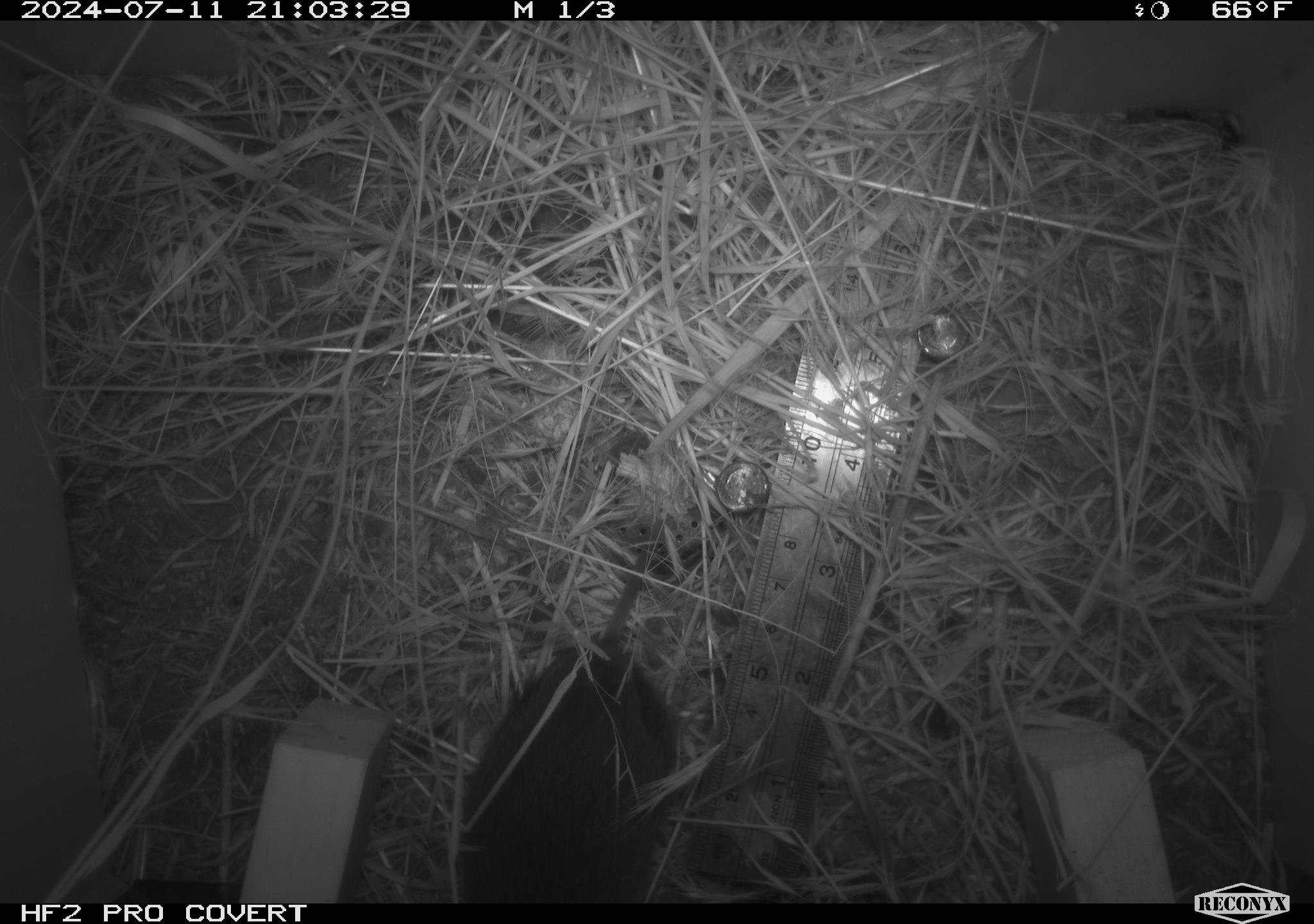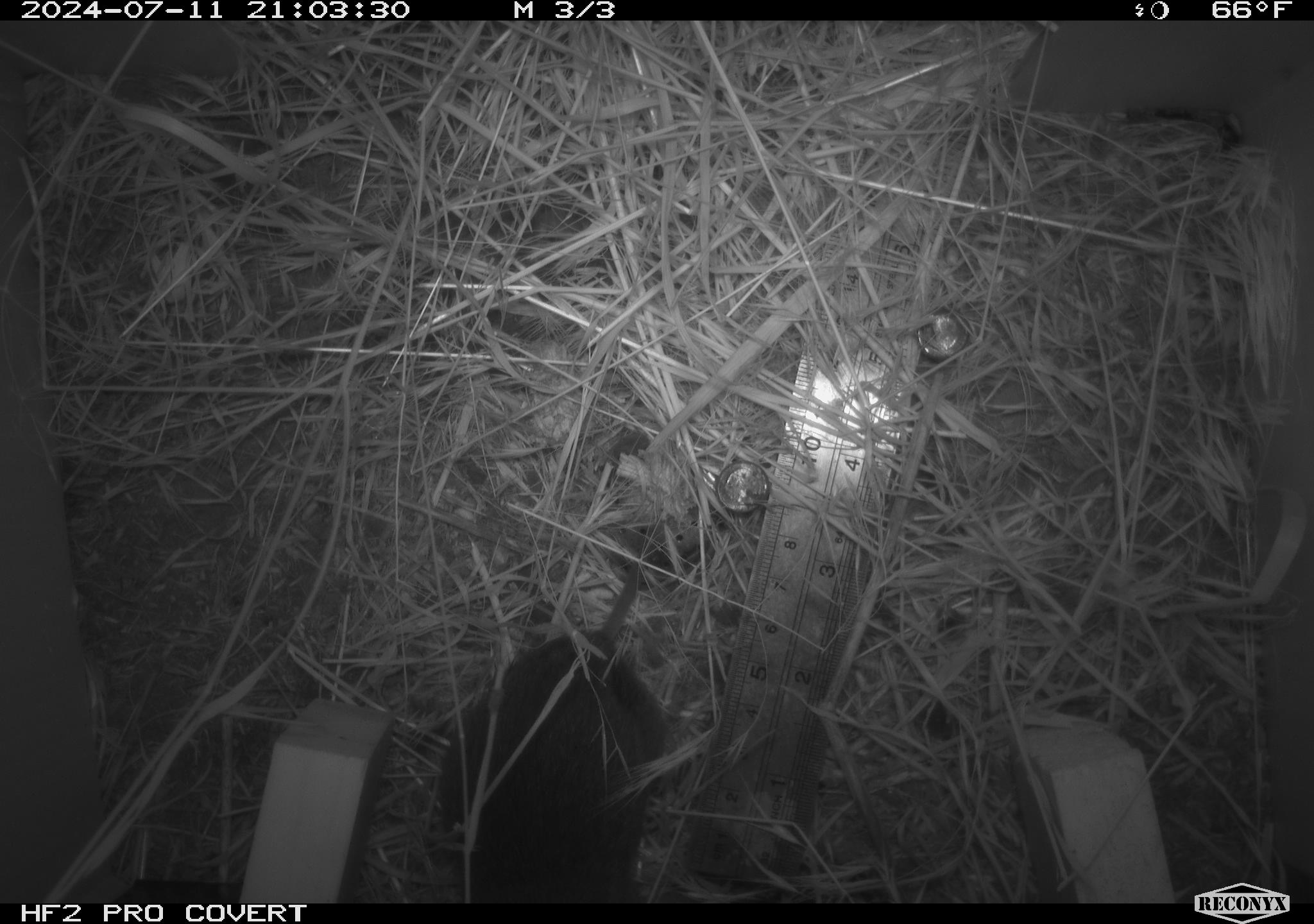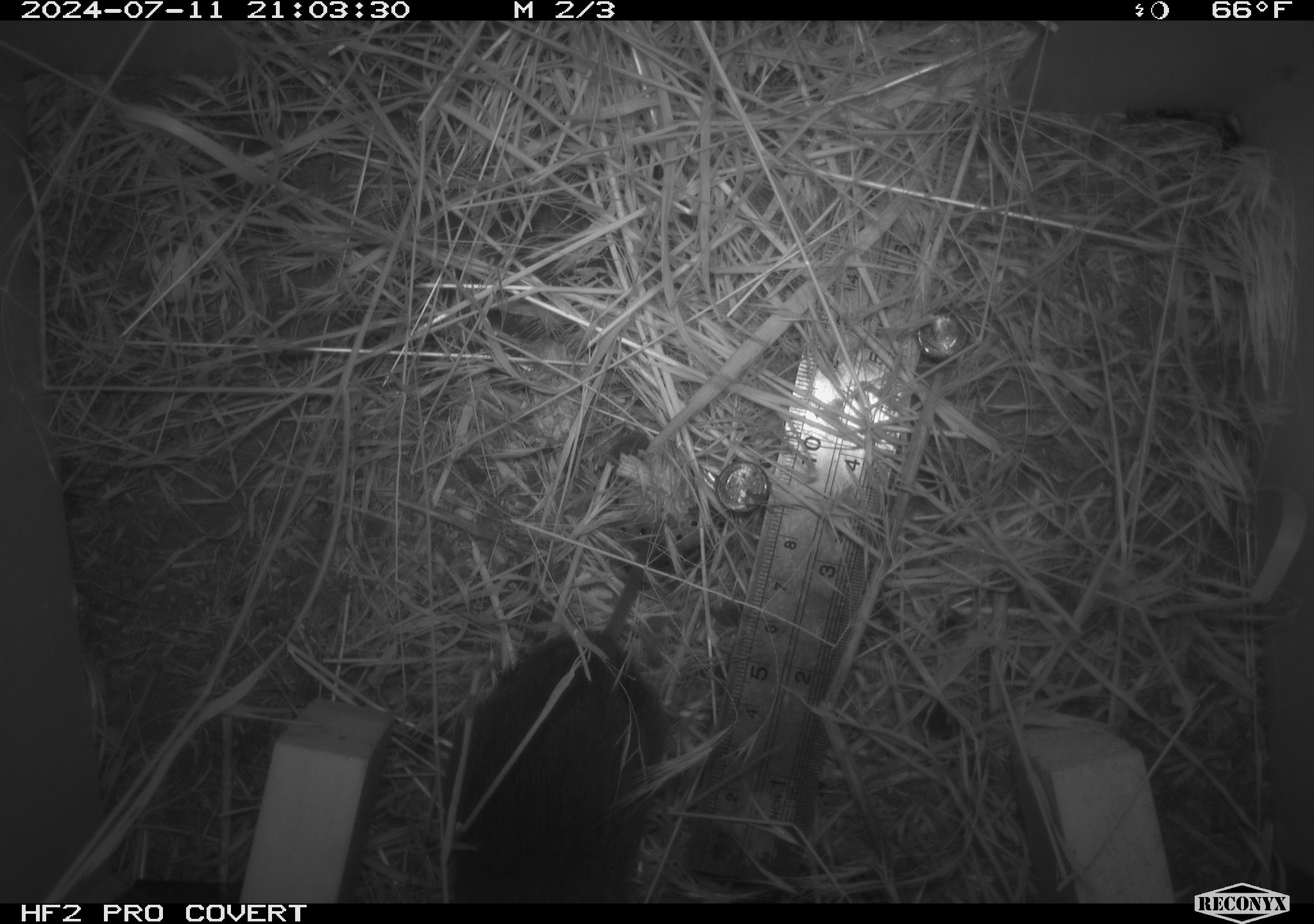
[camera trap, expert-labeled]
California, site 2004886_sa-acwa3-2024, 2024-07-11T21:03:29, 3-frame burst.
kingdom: Animalia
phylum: Chordata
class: Mammalia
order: Rodentia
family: Cricetidae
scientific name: Arvicolinae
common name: voles, lemmings, and muskrats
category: arvicolinae subfamily